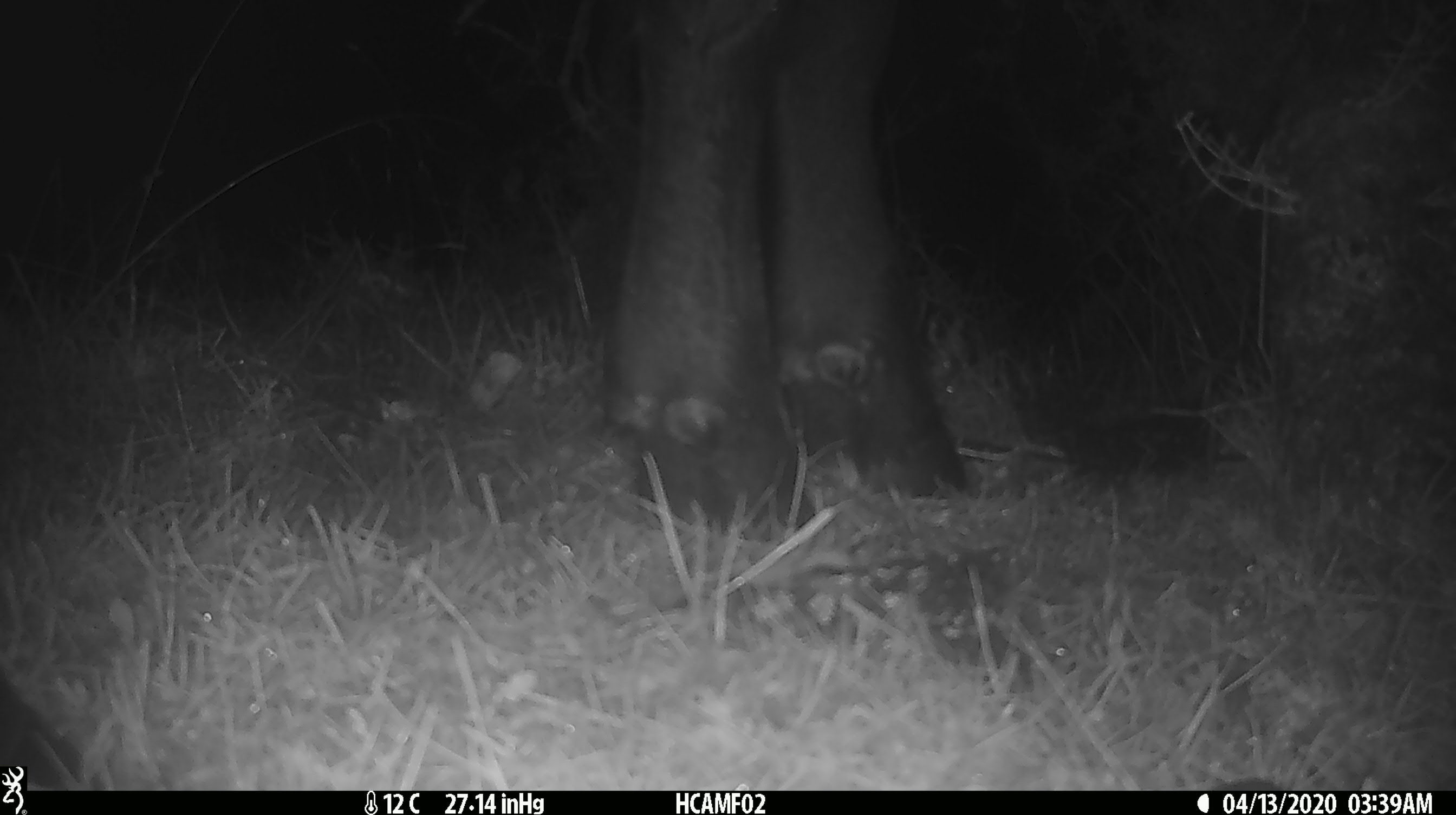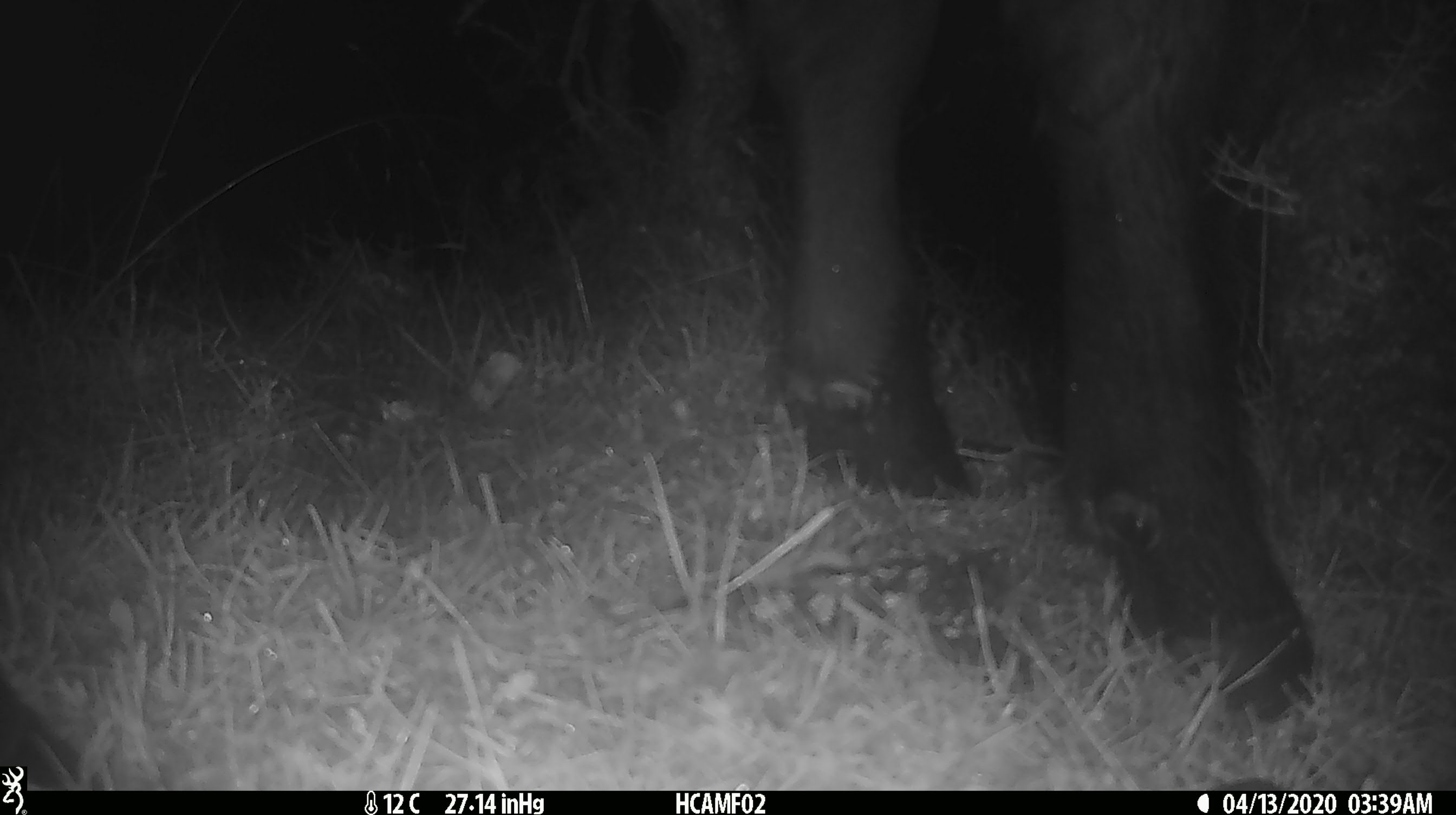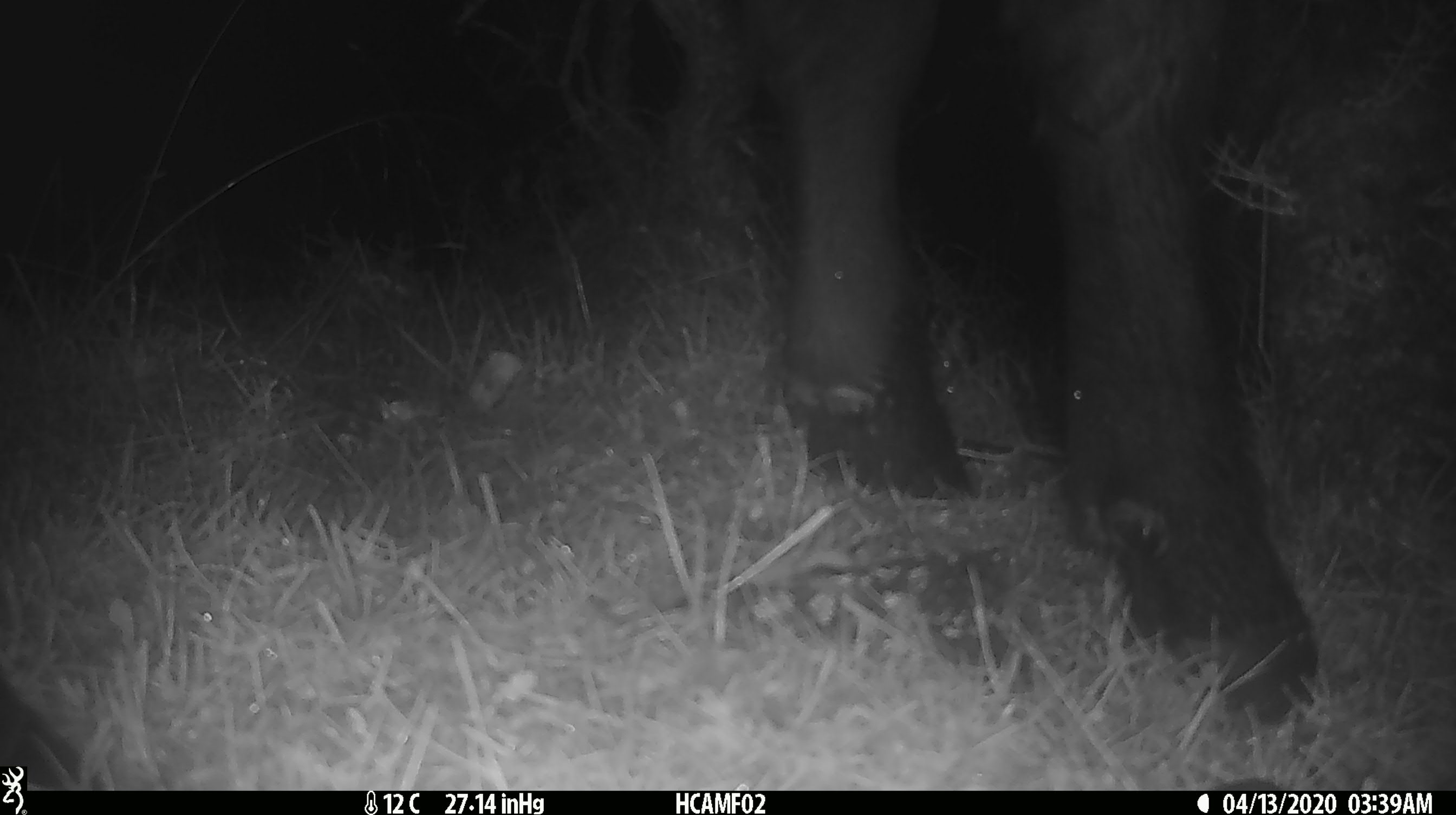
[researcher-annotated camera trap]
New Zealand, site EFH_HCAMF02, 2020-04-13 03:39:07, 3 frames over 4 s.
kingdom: Animalia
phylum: Chordata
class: Mammalia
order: Artiodactyla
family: Bovidae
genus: Bos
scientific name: Bos taurus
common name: domestic cow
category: cow